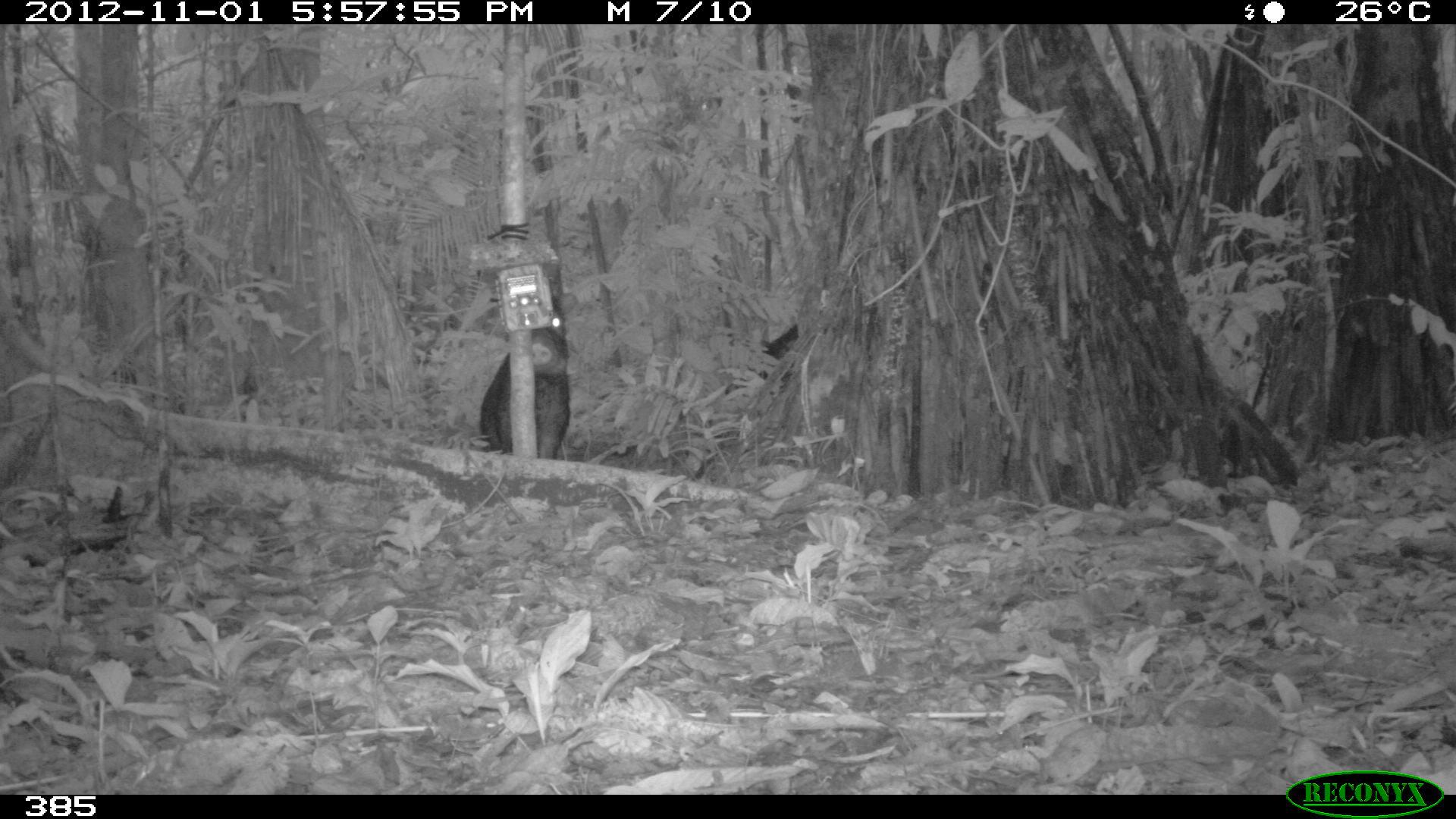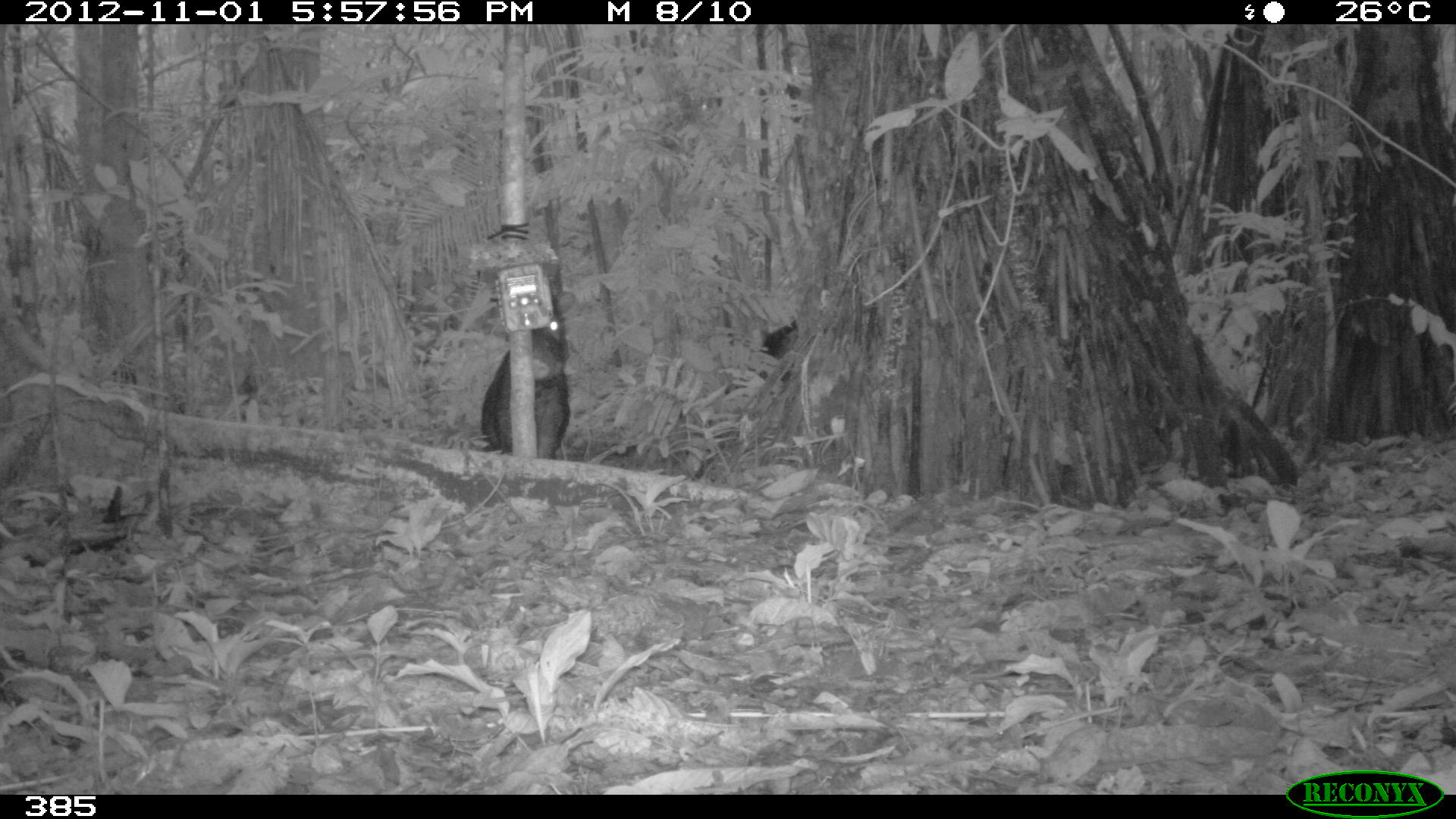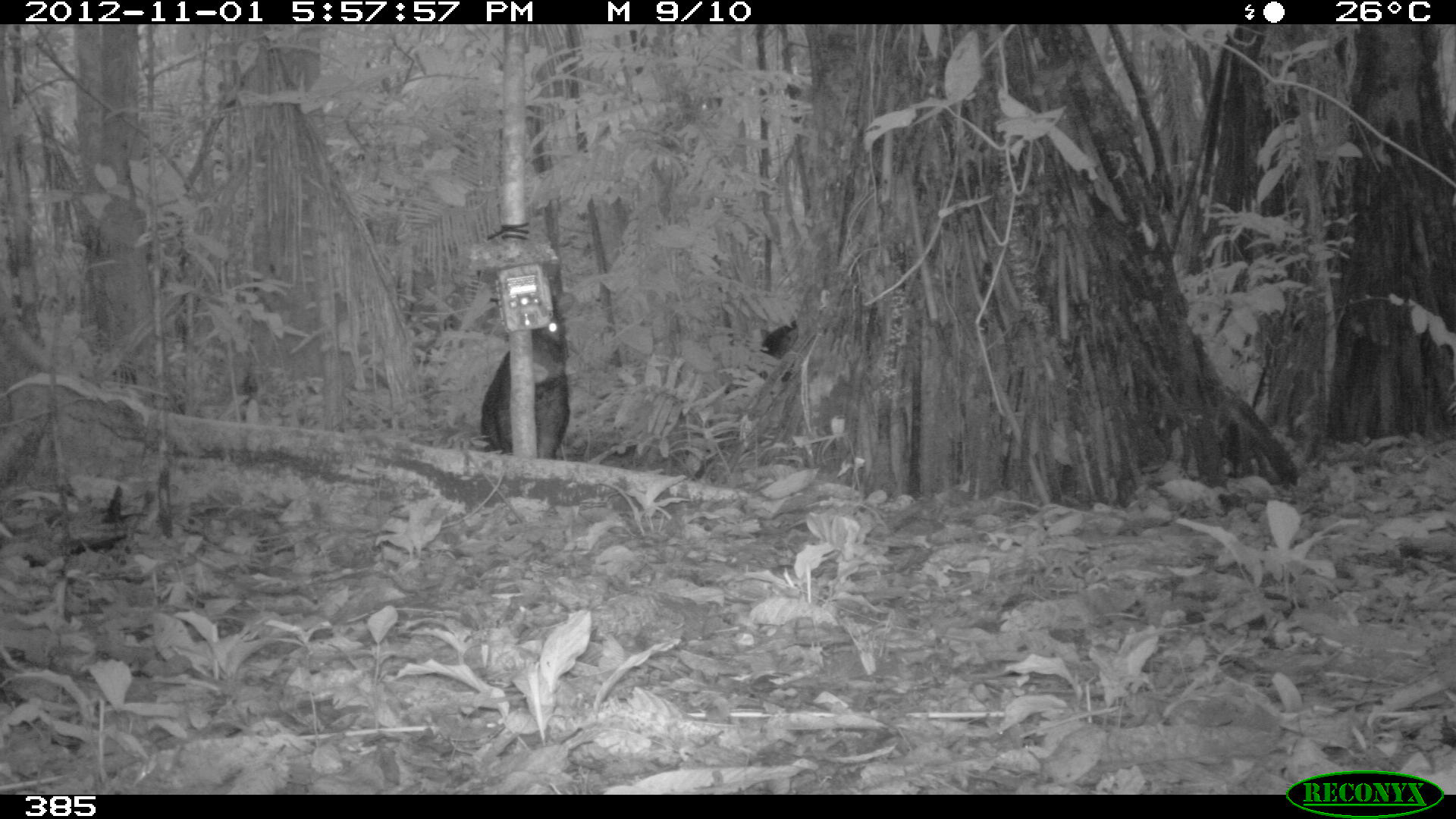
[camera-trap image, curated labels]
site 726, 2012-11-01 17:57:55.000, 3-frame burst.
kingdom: Animalia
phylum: Chordata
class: Mammalia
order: Artiodactyla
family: Tayassuidae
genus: Tayassu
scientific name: Tayassu pecari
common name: white-lipped peccary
Tayassu pecari (white-lipped peccary).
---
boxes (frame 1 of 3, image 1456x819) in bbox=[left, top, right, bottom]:
tayassu pecari: bbox=[479, 294, 568, 456]; bbox=[753, 321, 802, 383]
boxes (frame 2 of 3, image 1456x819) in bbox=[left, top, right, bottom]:
tayassu pecari: bbox=[478, 296, 572, 461]; bbox=[750, 317, 804, 389]